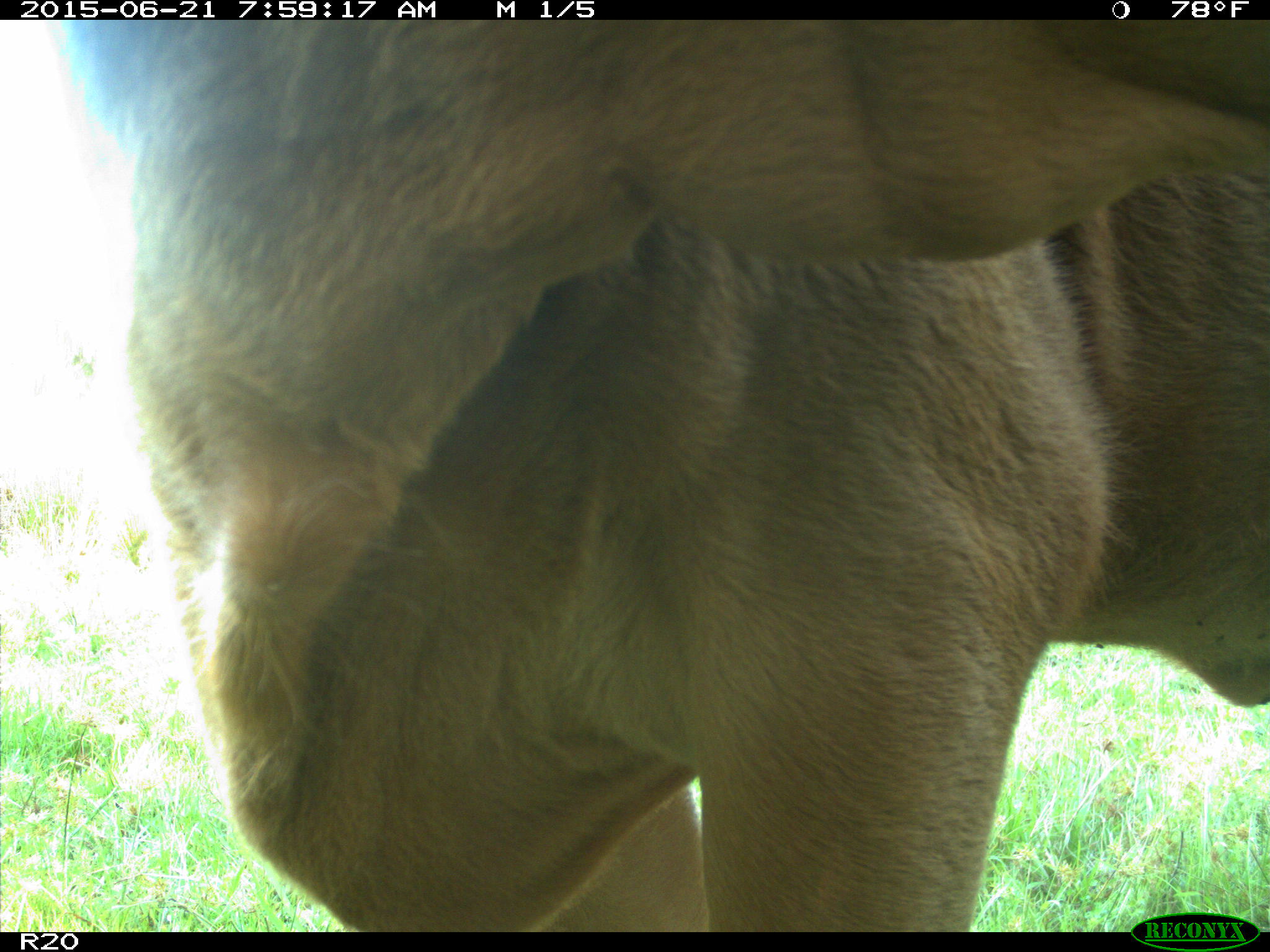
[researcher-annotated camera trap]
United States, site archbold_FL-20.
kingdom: Animalia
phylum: Chordata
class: Mammalia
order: Artiodactyla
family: Bovidae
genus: Bos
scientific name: Bos taurus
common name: domestic cow